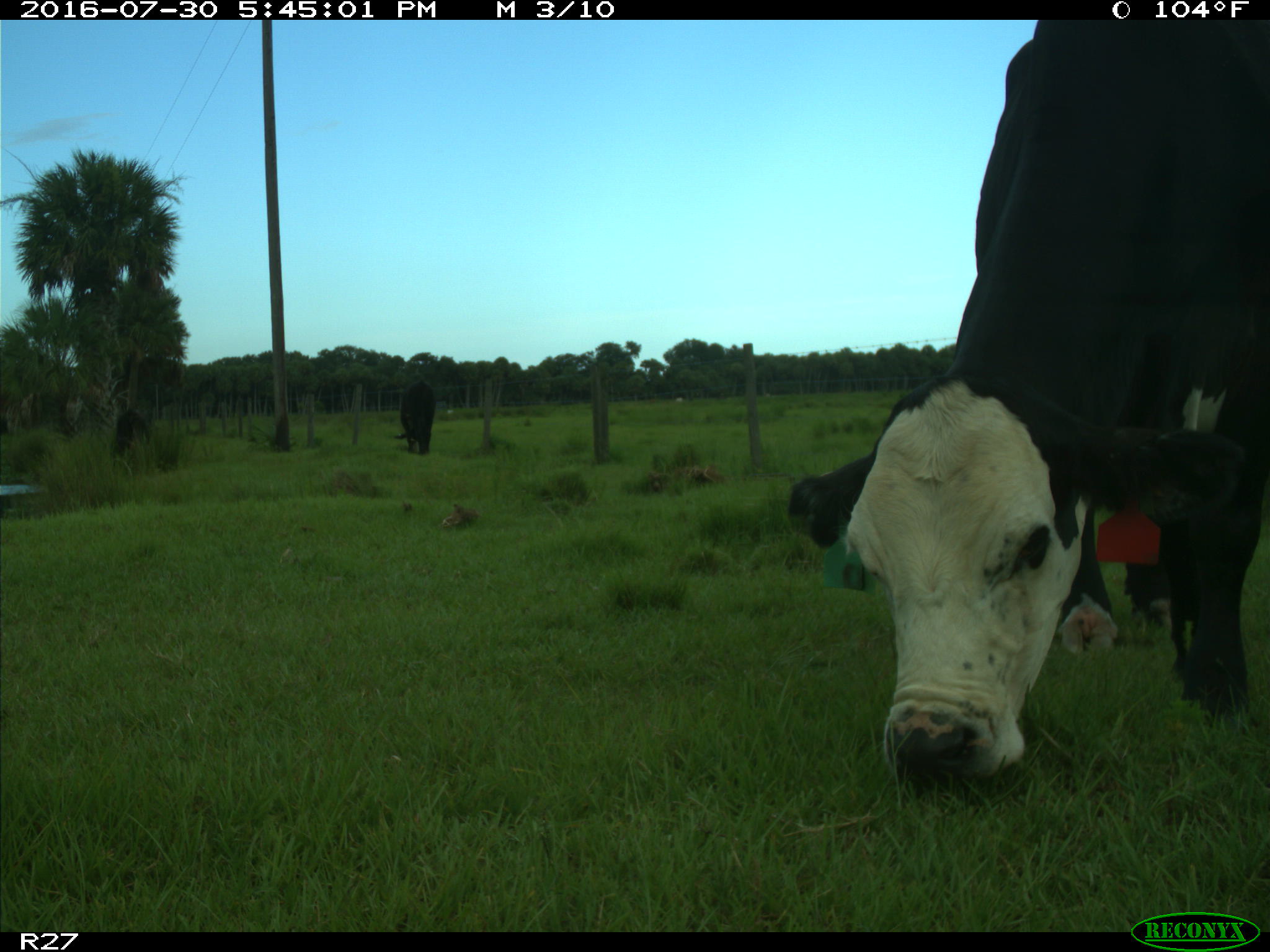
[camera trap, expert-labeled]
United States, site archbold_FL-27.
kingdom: Animalia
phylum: Chordata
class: Mammalia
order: Artiodactyla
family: Bovidae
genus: Bos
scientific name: Bos taurus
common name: domestic cow